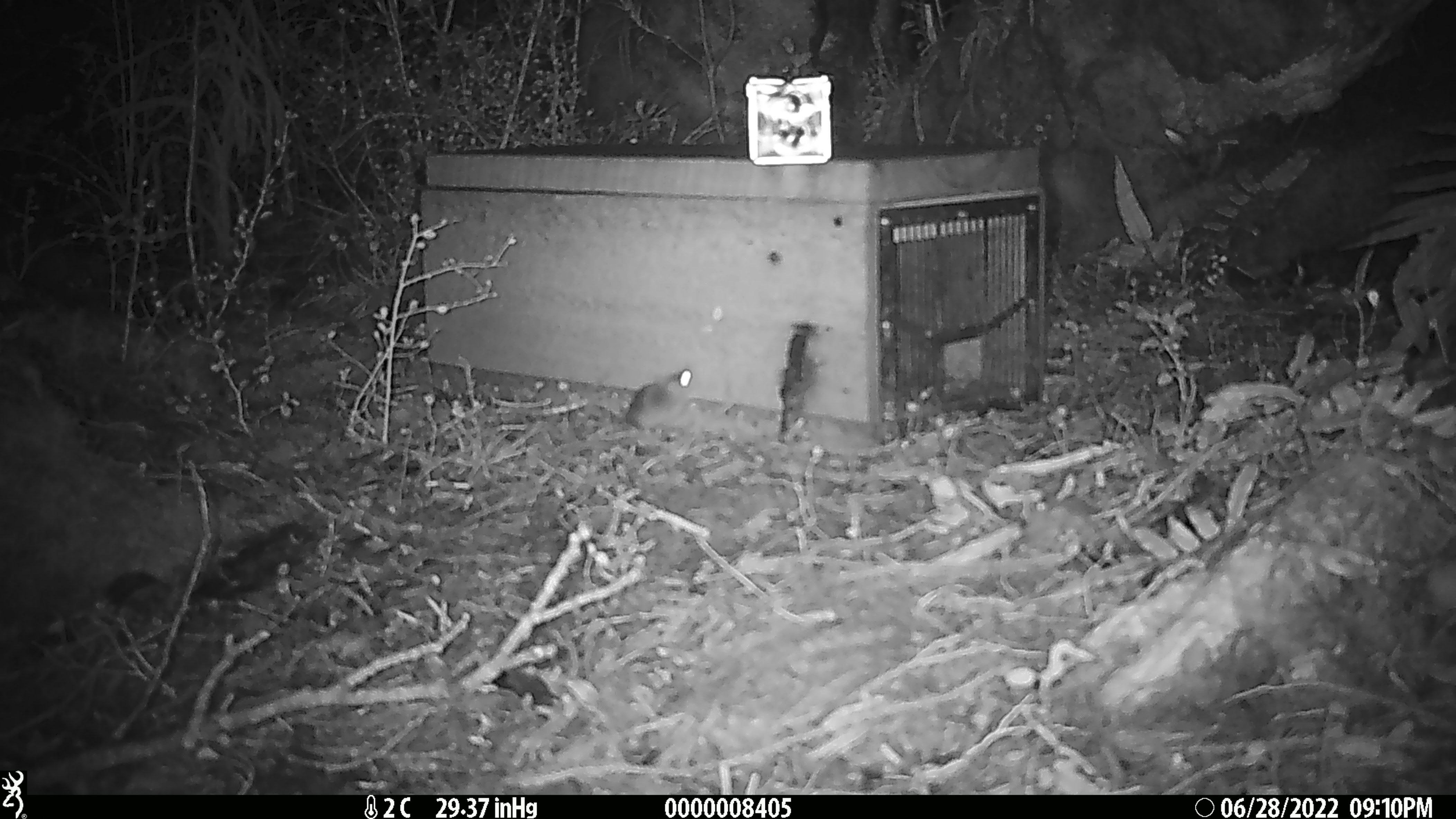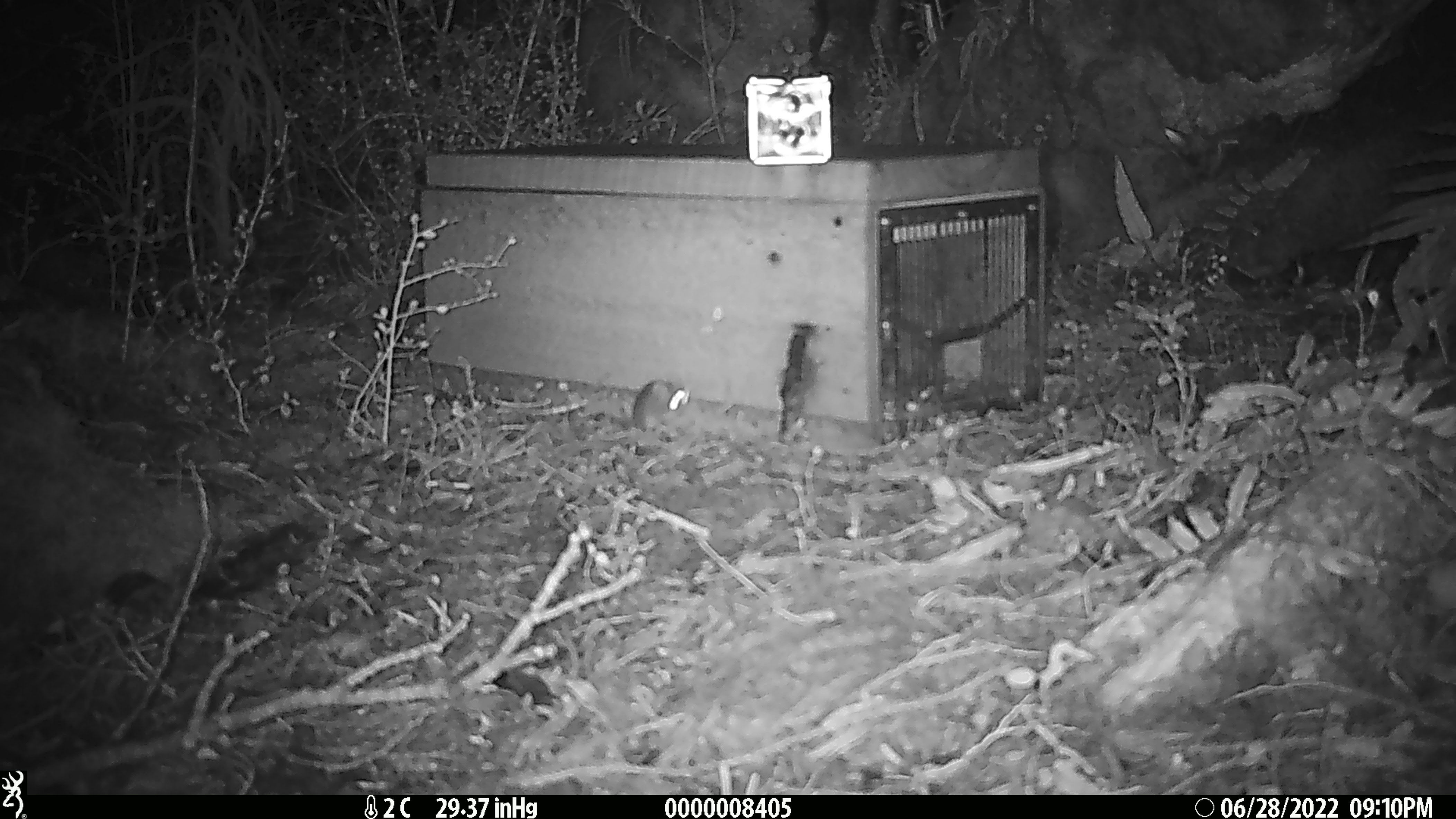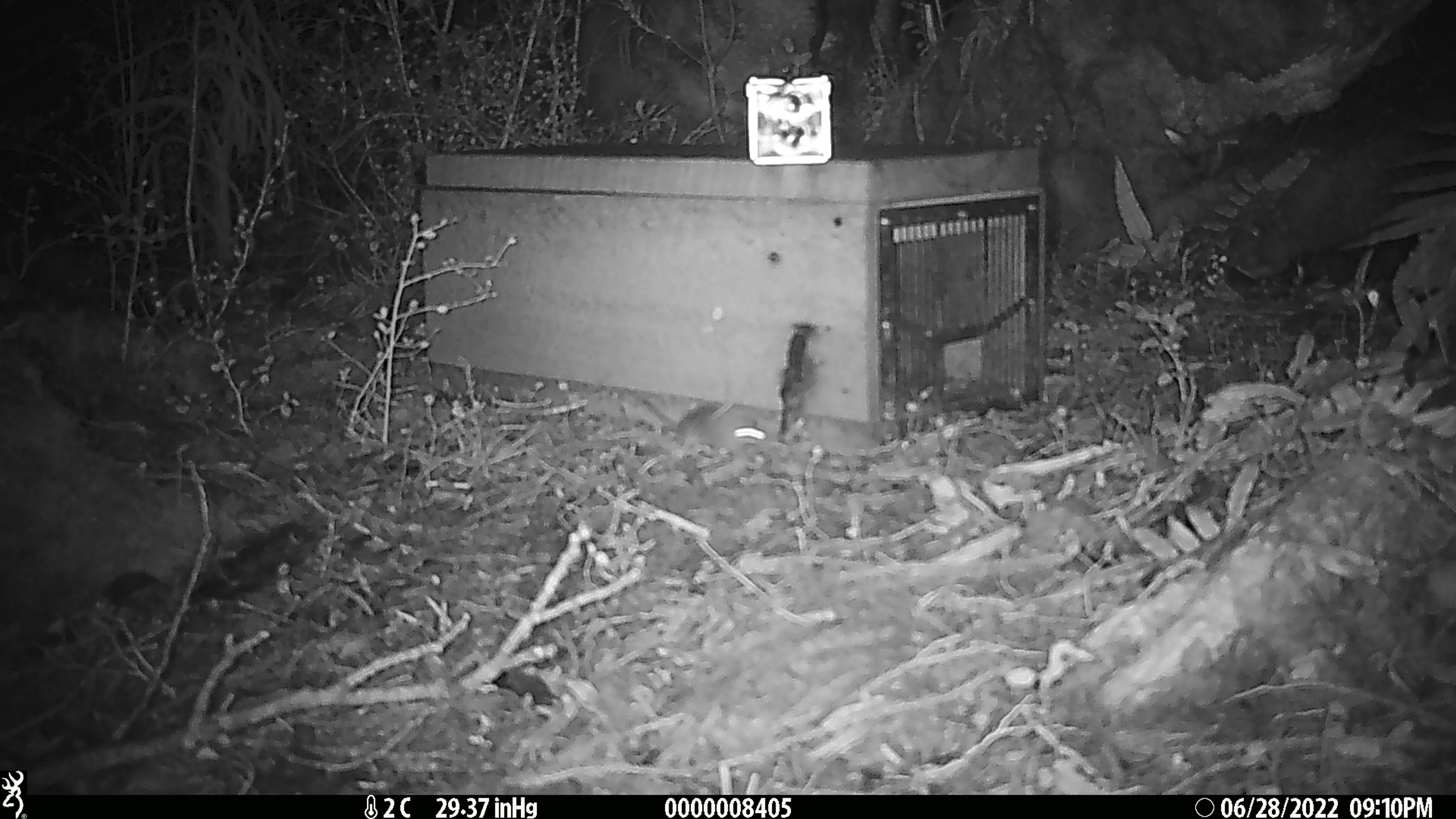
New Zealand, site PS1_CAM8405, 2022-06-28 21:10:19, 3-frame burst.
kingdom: Animalia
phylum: Chordata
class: Mammalia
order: Rodentia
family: Muridae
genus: Mus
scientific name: Mus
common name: mouse